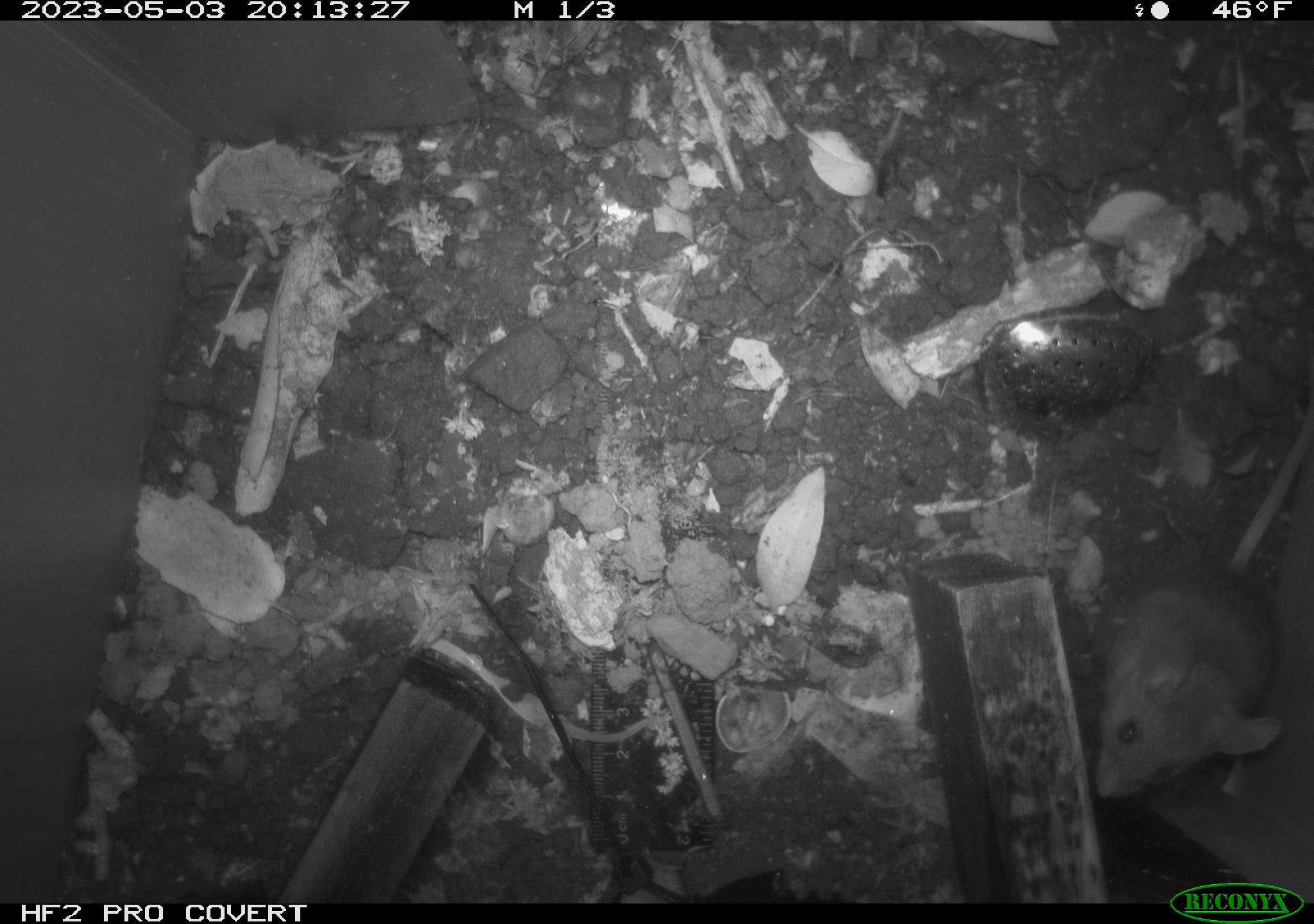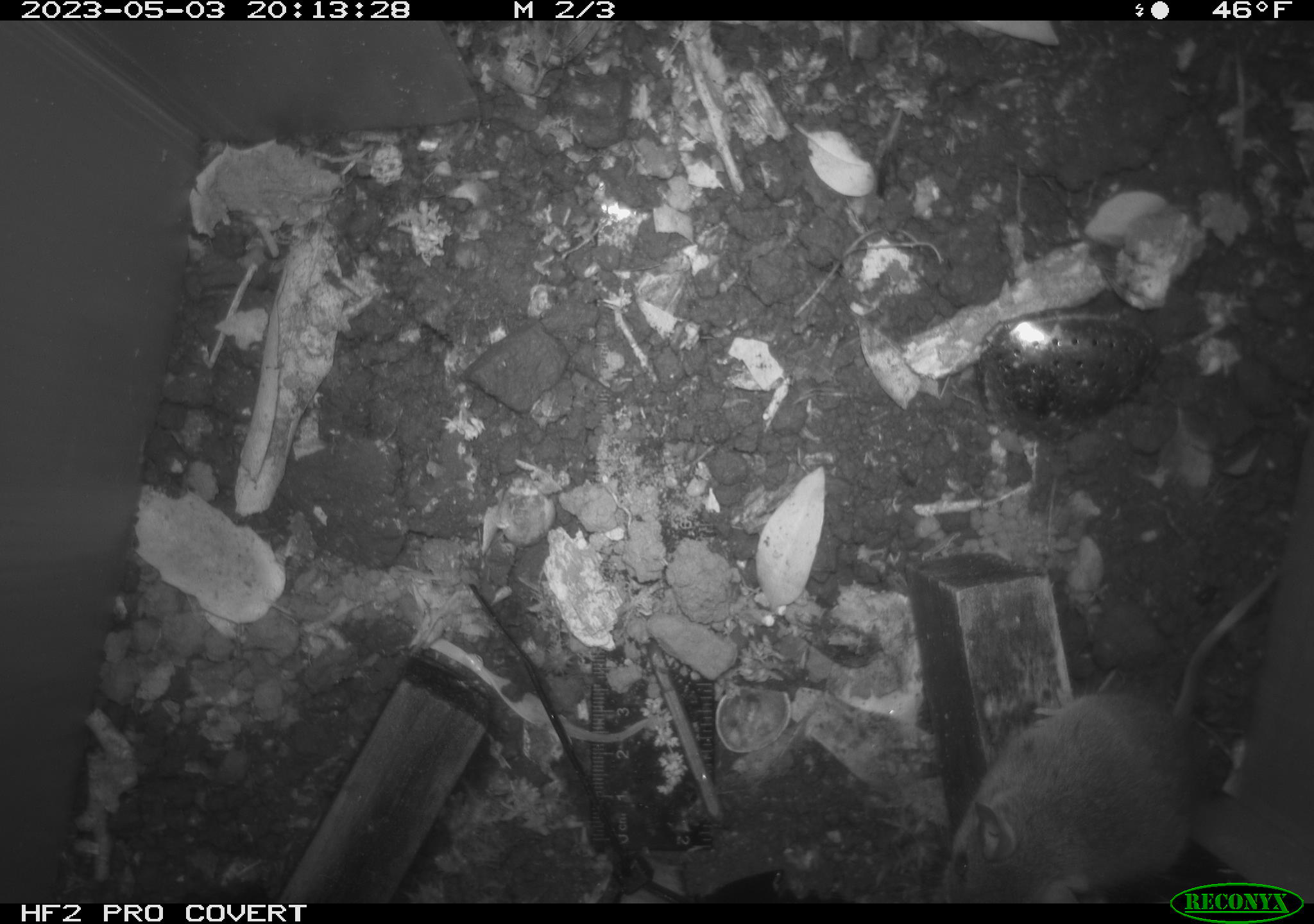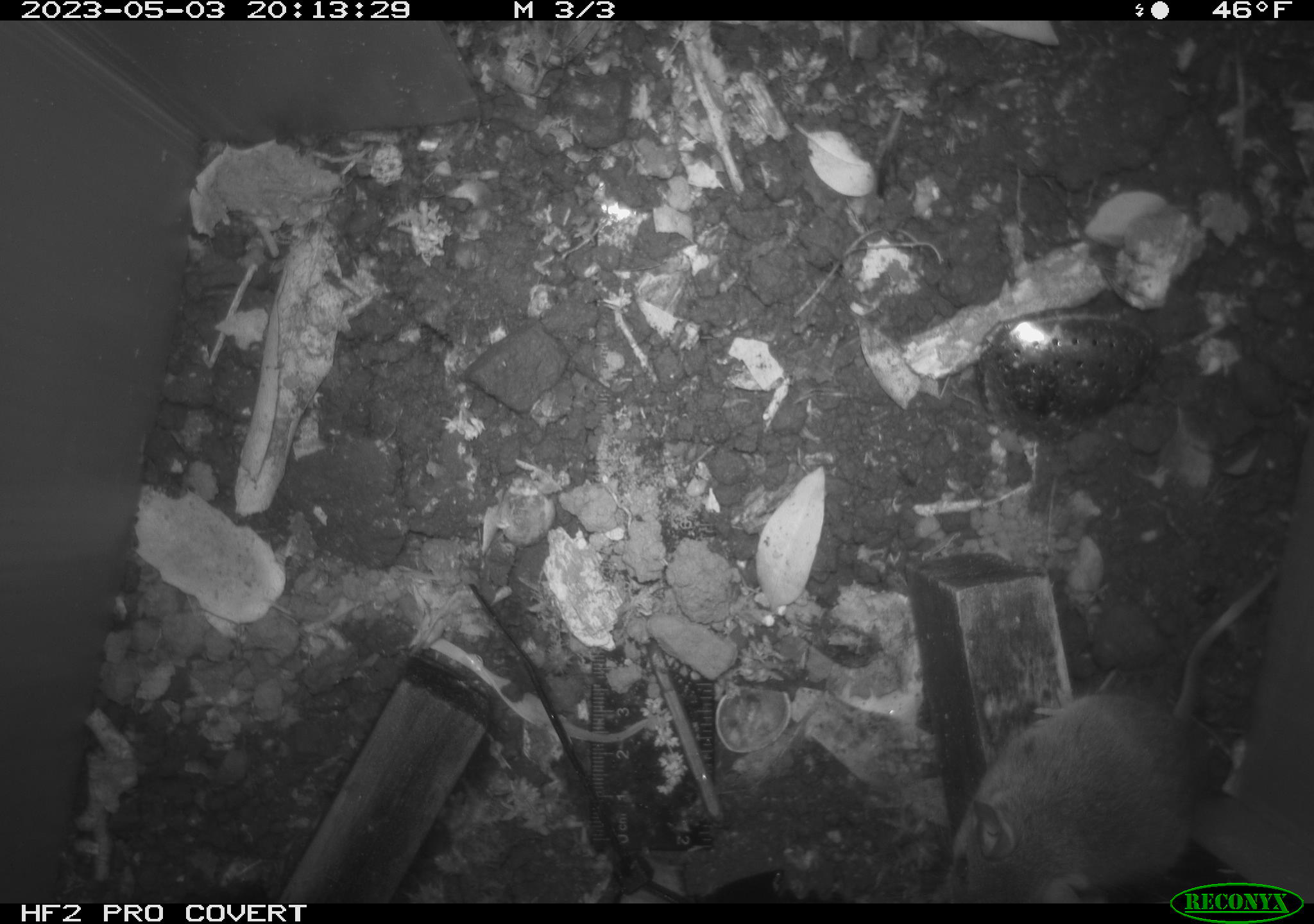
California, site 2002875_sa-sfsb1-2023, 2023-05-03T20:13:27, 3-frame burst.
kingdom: Animalia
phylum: Chordata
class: Mammalia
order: Rodentia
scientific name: Rodentia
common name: mouse species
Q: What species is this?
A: Mouse species (Rodentia).